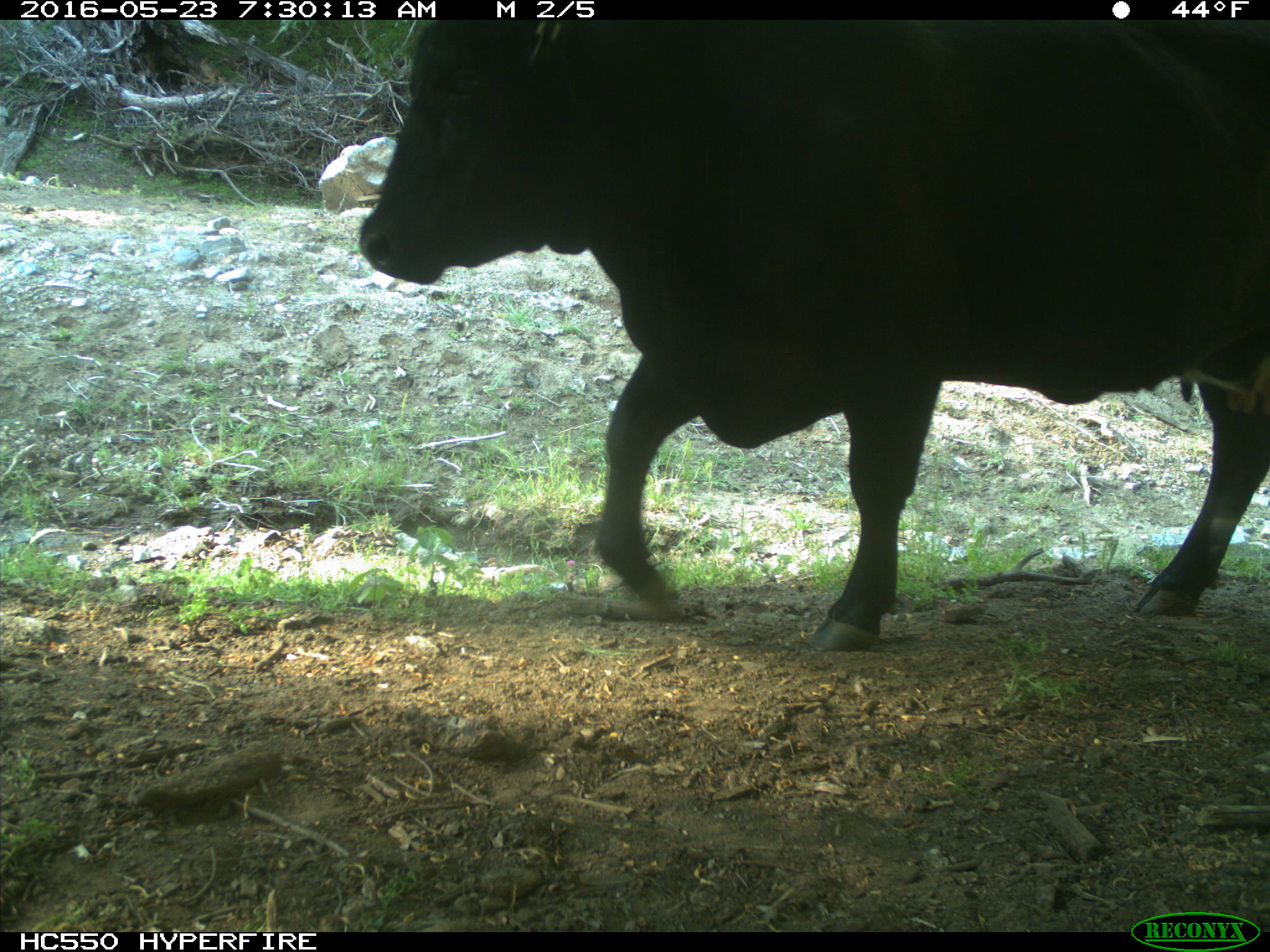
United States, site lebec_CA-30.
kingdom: Animalia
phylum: Chordata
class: Mammalia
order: Artiodactyla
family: Bovidae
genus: Bos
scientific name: Bos taurus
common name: domestic cow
Bos taurus (domestic cow).